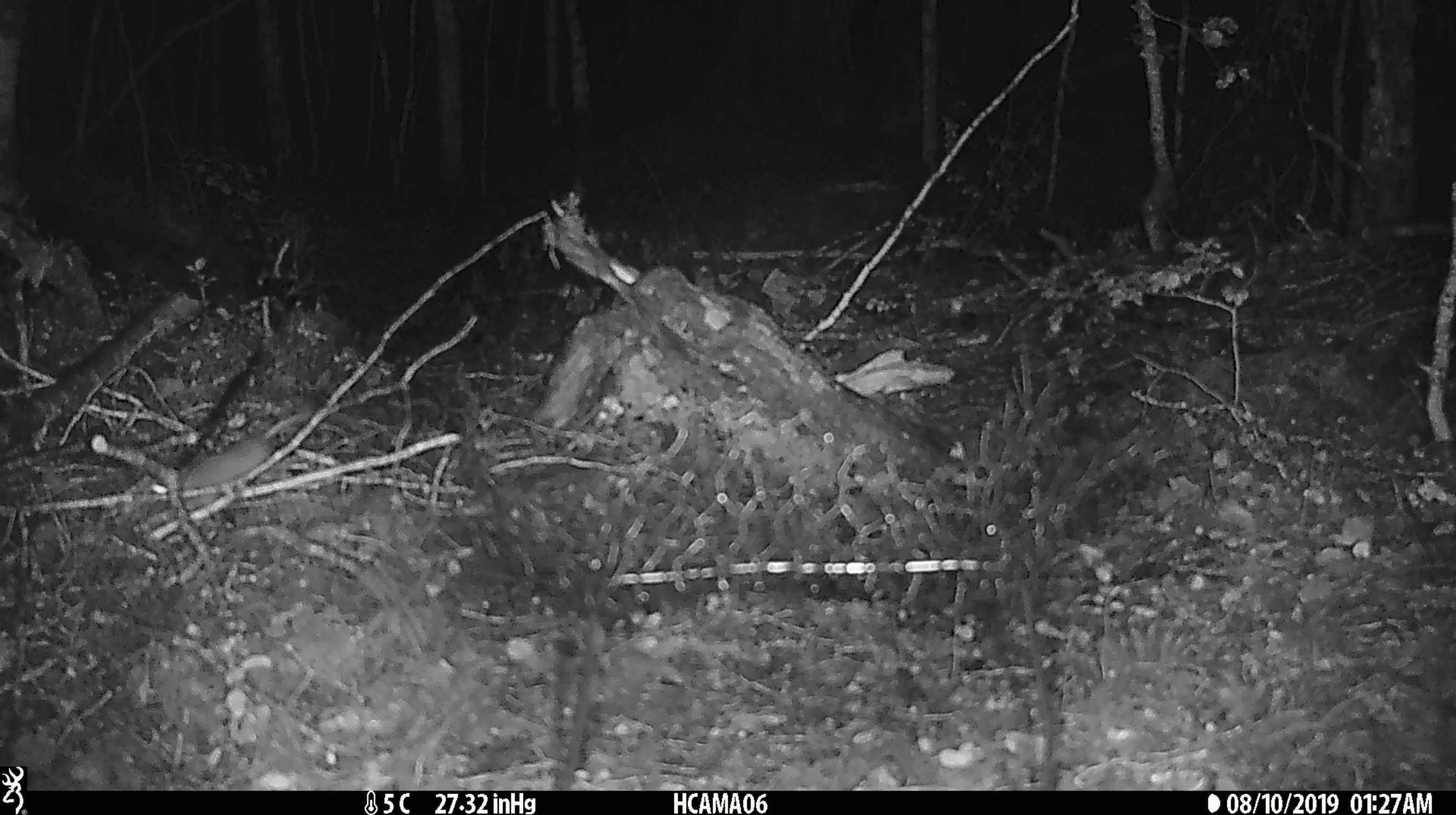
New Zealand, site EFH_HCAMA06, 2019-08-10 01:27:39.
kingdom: Animalia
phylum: Chordata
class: Mammalia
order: Rodentia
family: Muridae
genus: Mus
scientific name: Mus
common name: mouse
Mouse (Mus).